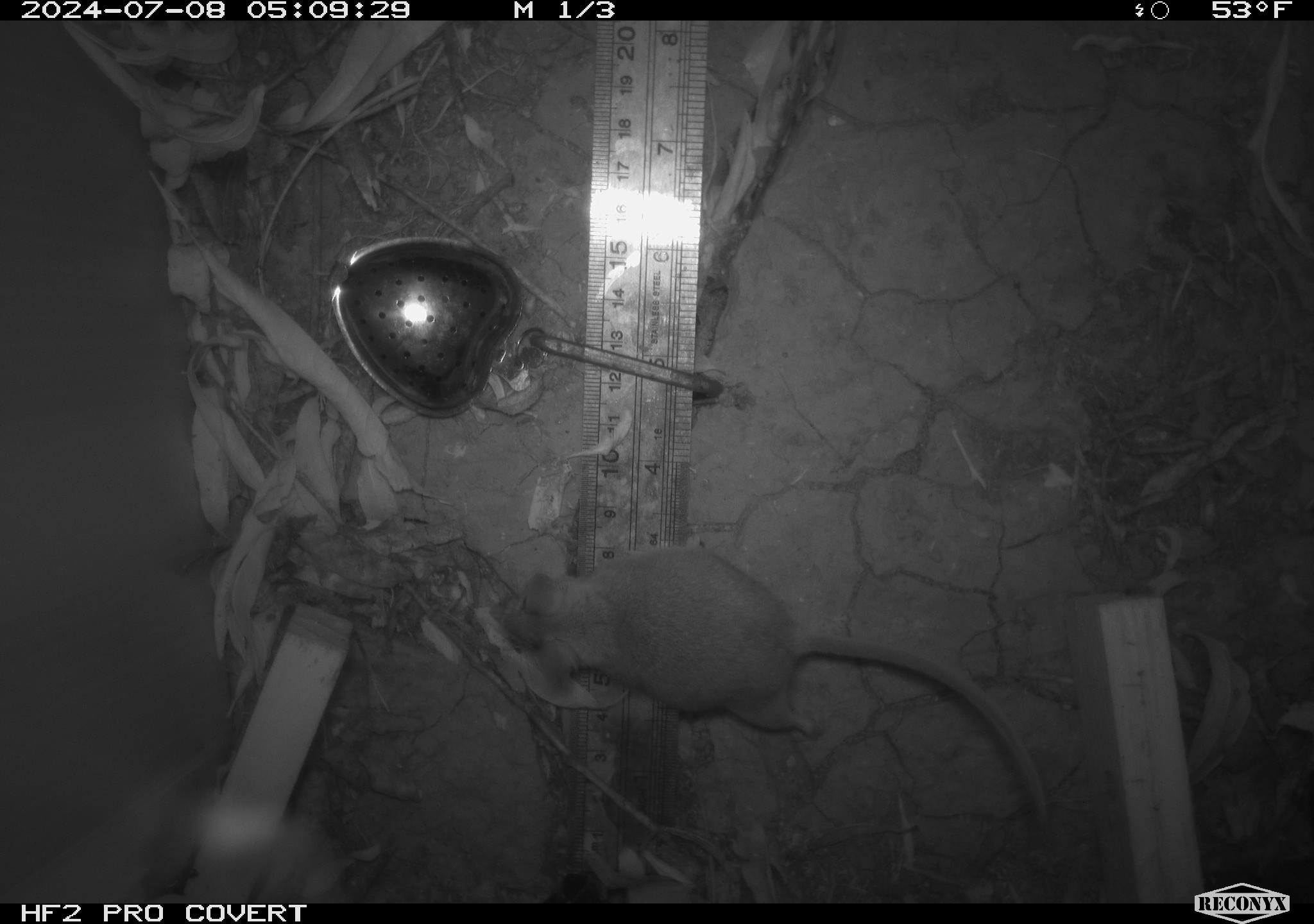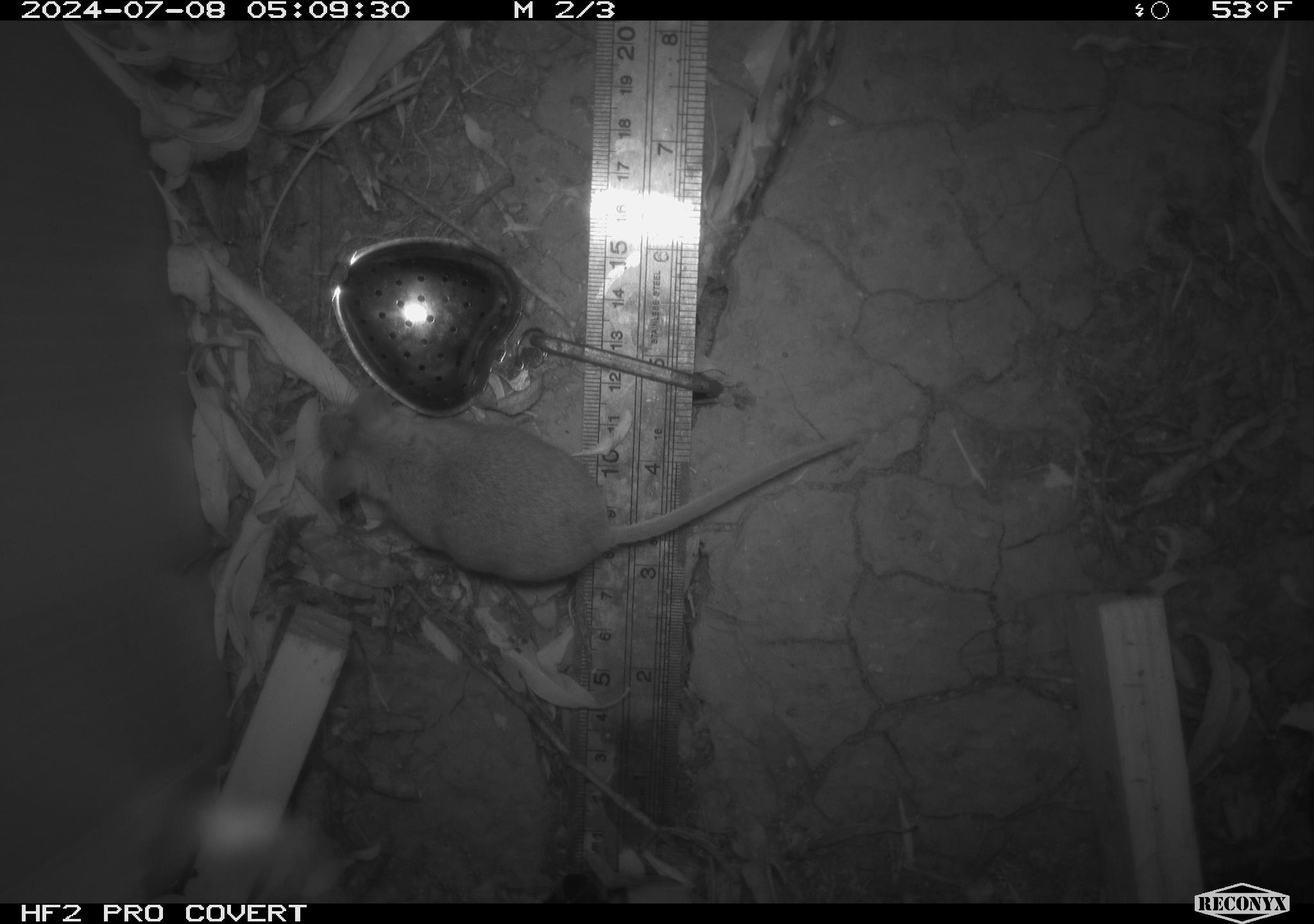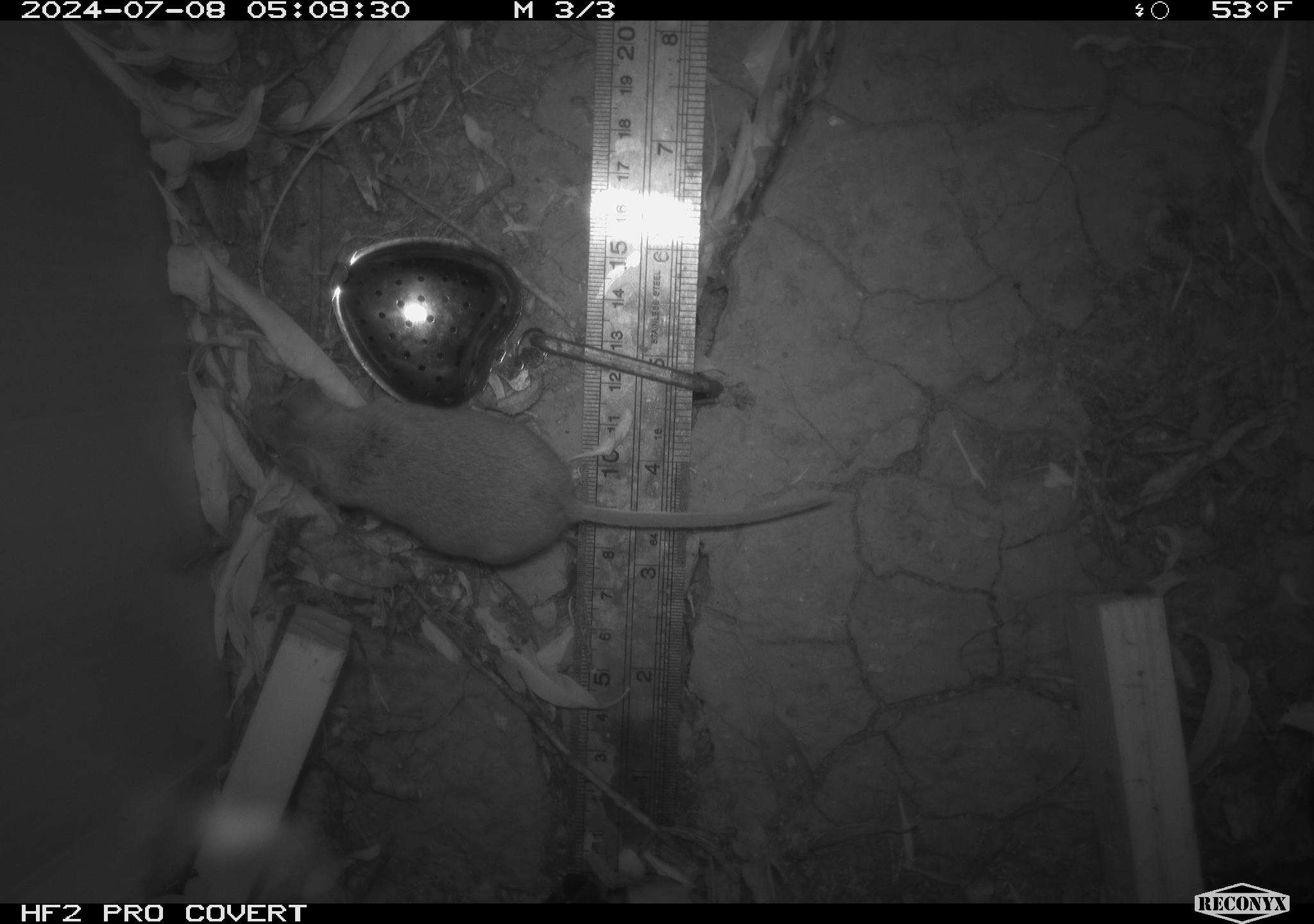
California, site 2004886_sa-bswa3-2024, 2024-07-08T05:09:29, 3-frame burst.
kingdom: Animalia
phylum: Chordata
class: Mammalia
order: Rodentia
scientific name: Rodentia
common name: mouse species